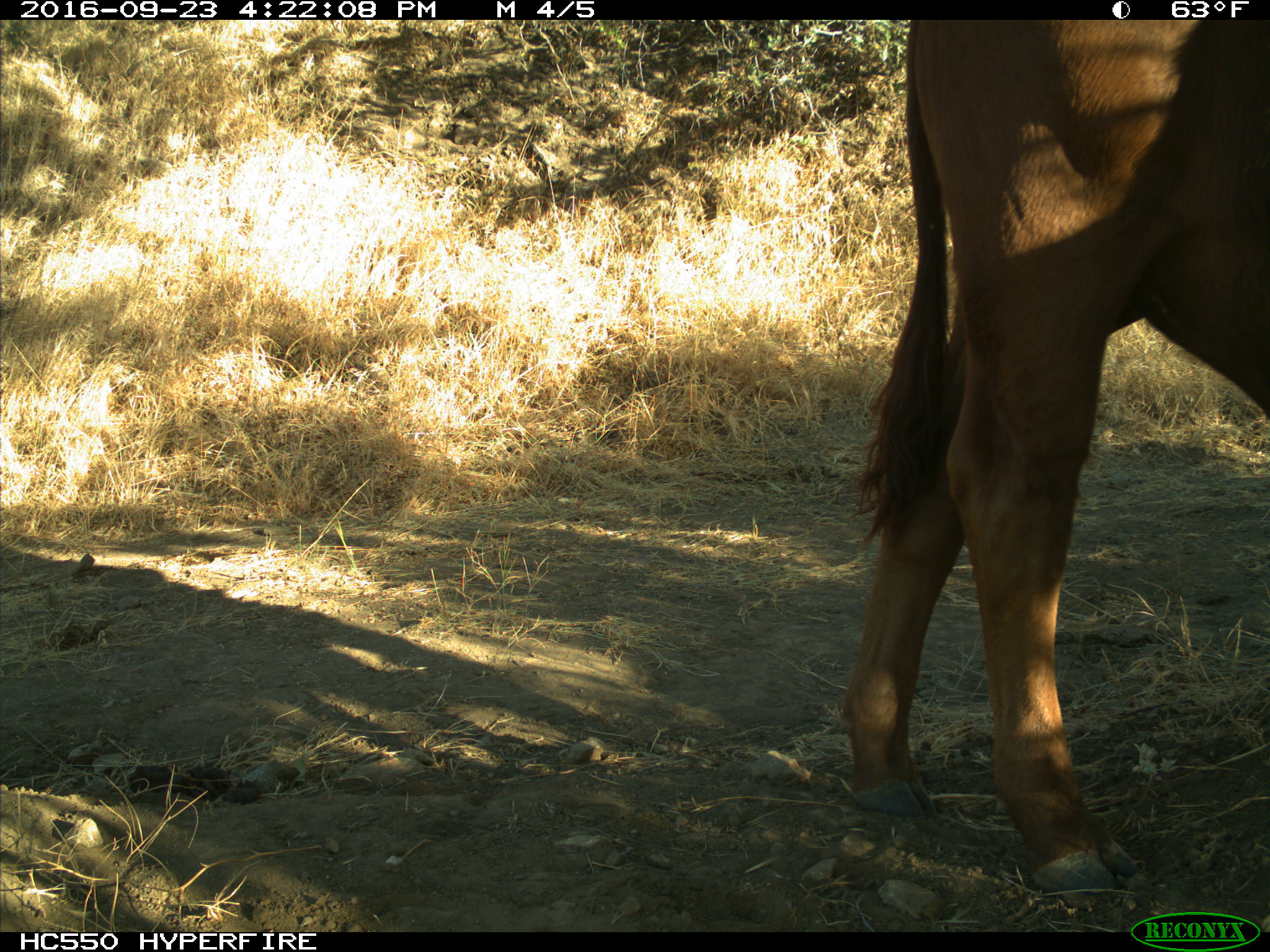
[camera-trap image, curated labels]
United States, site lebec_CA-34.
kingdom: Animalia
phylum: Chordata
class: Mammalia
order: Artiodactyla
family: Bovidae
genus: Bos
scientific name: Bos taurus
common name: domestic cow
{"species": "Bos taurus (domestic cow)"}